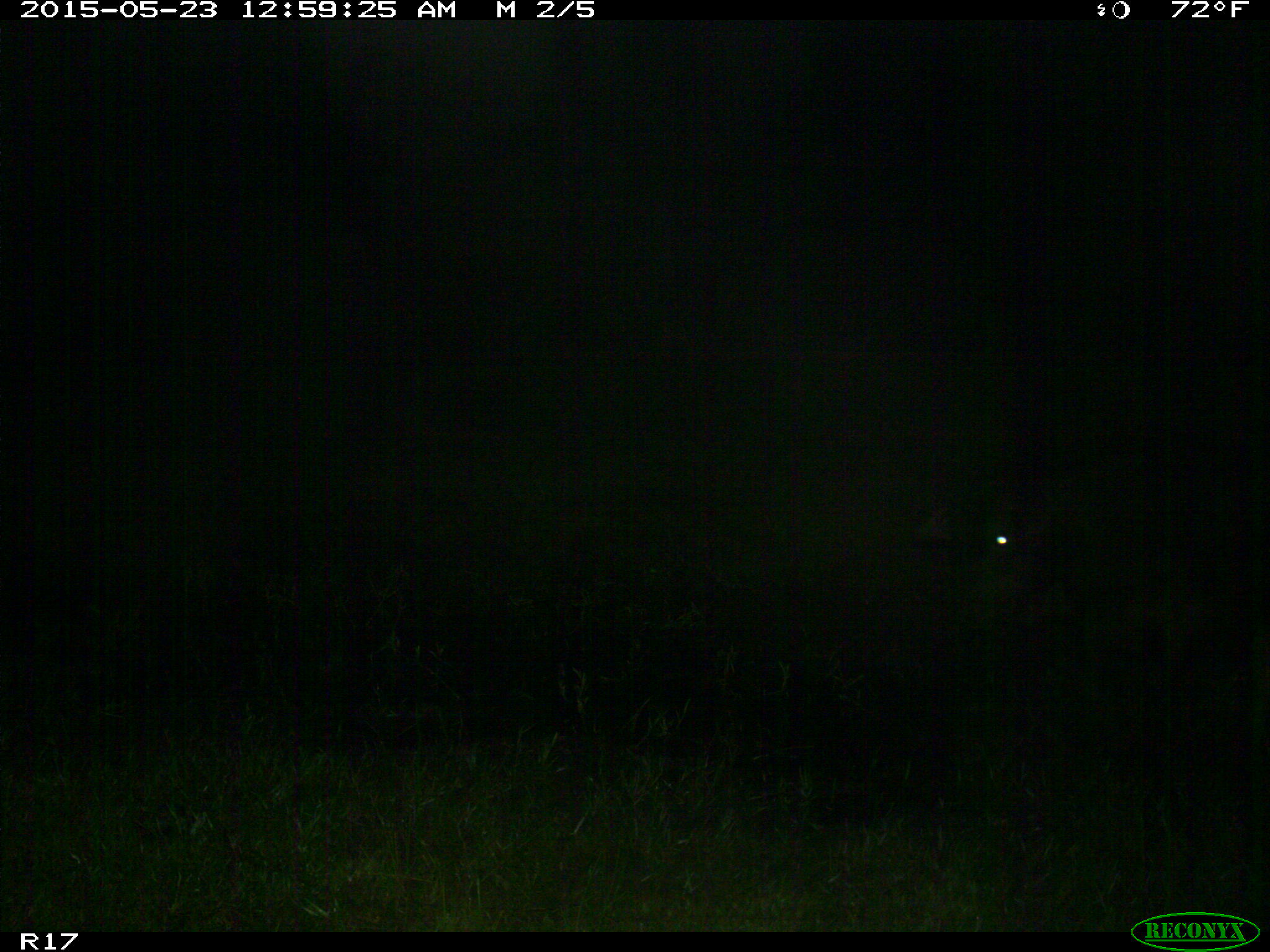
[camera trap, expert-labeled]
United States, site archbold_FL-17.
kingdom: Animalia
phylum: Chordata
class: Mammalia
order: Artiodactyla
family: Bovidae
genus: Bos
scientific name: Bos taurus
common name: domestic cow